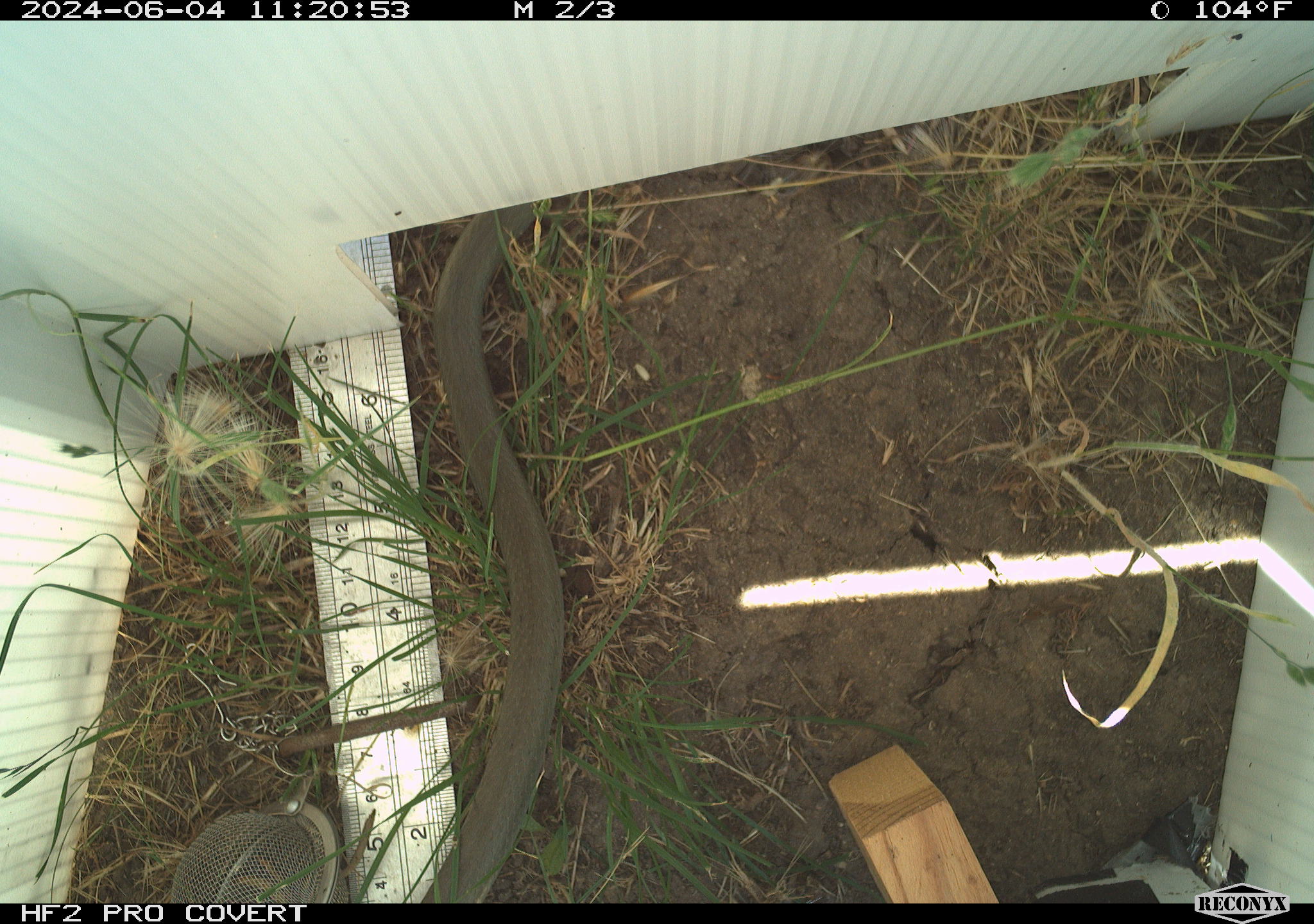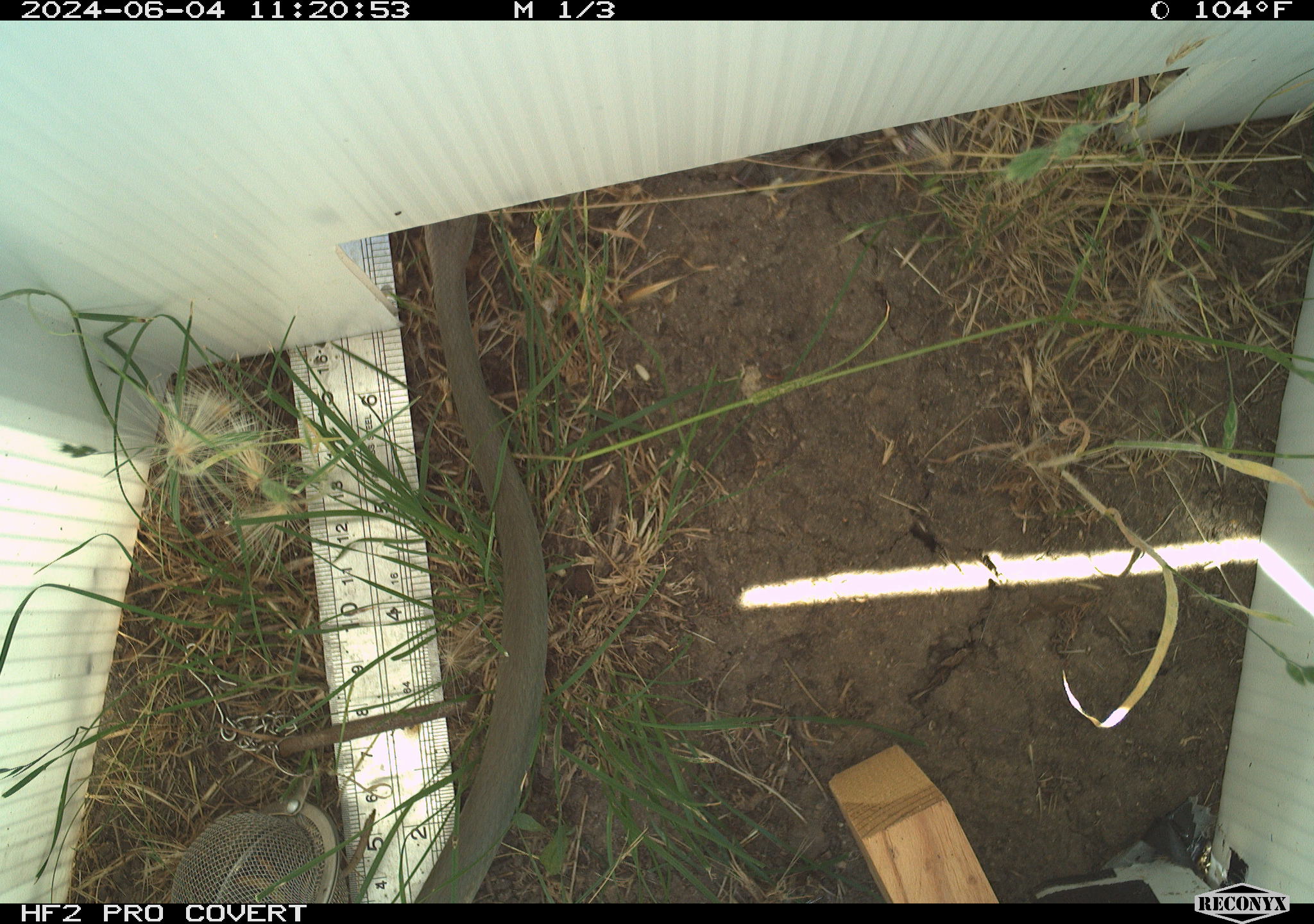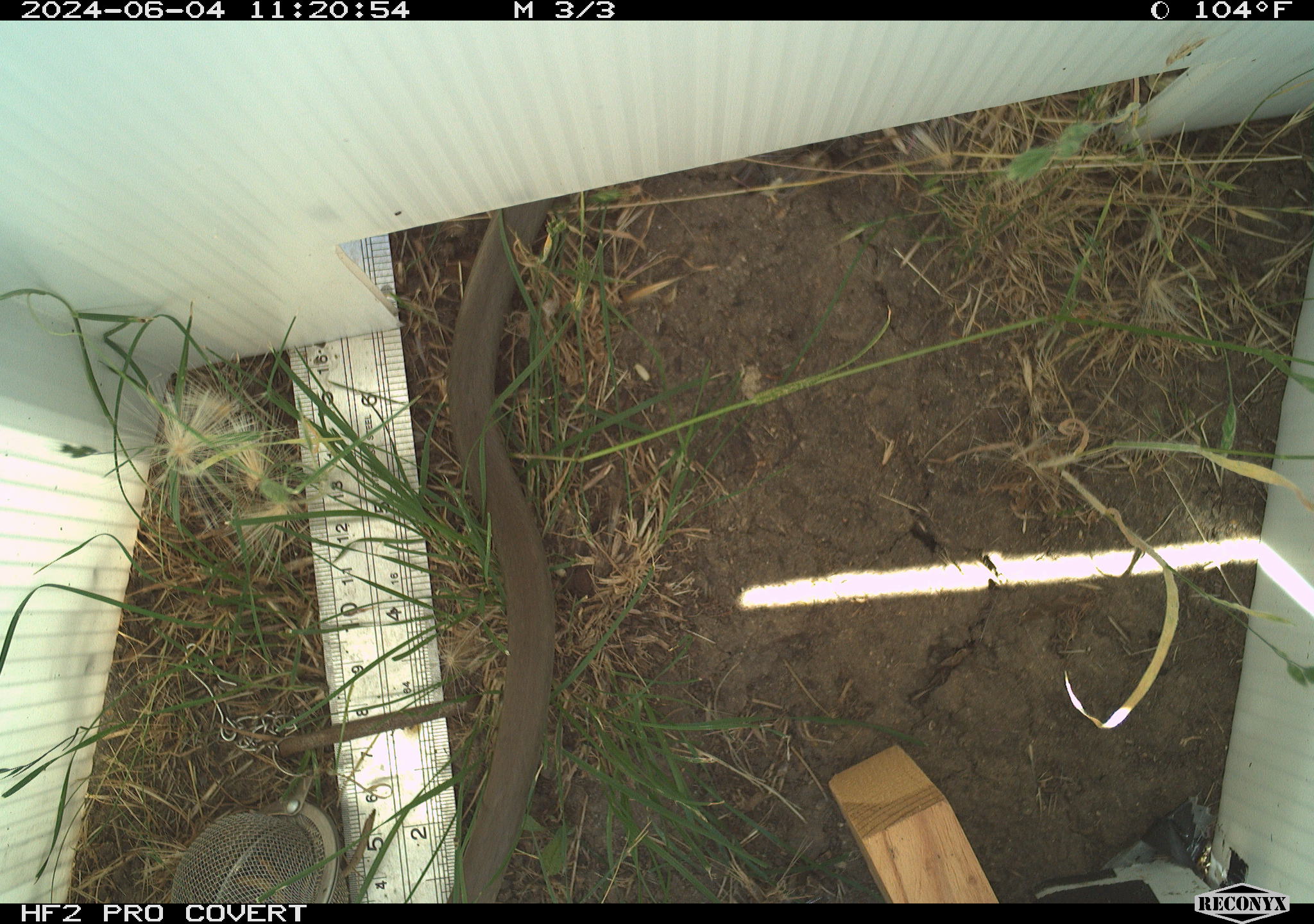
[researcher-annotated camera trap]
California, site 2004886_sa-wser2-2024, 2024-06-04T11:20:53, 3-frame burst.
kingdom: Animalia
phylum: Chordata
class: Reptilia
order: Squamata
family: Colubridae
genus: Coluber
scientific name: Coluber constrictor mormon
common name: western yellow-bellied racer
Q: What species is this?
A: Western yellow-bellied racer (Coluber constrictor mormon).